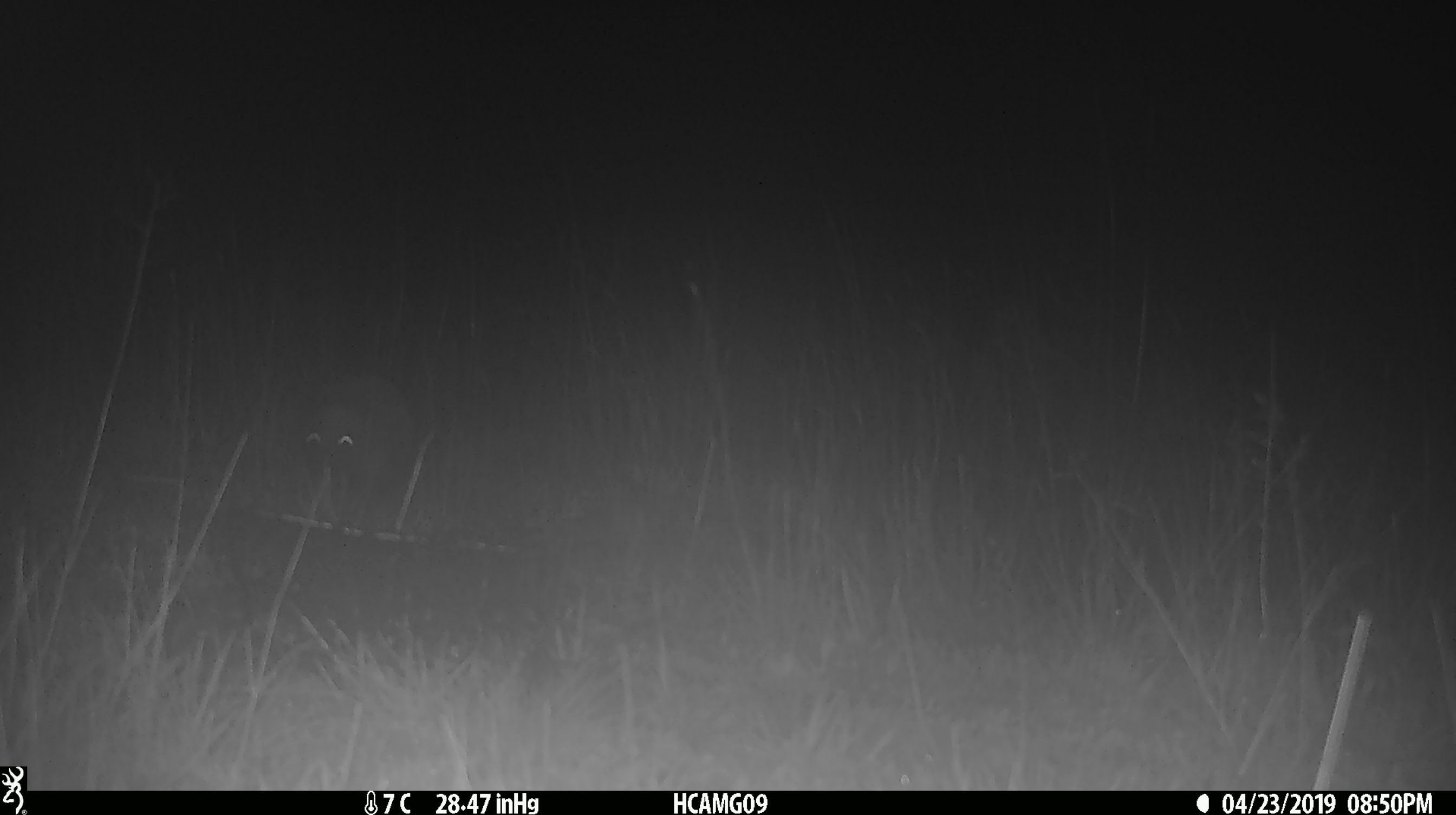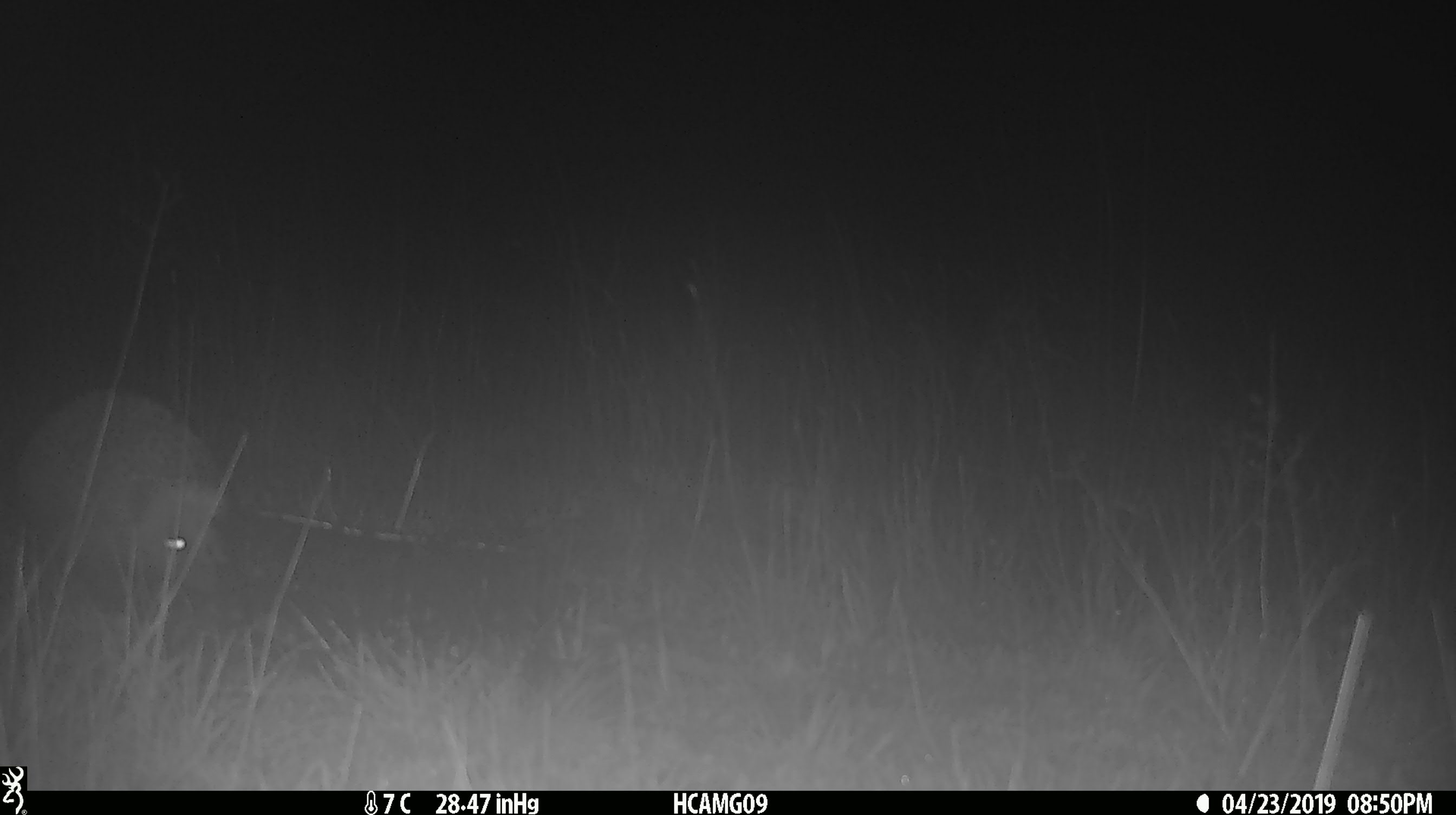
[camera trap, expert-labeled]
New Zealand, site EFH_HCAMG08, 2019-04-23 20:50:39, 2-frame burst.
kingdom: Animalia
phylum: Chordata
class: Mammalia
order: Eulipotyphla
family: Erinaceidae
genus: Erinaceus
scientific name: Erinaceus europaeus europaeus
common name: european hedgehog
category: hedgehog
Hedgehog (european hedgehog) (Erinaceus europaeus europaeus).